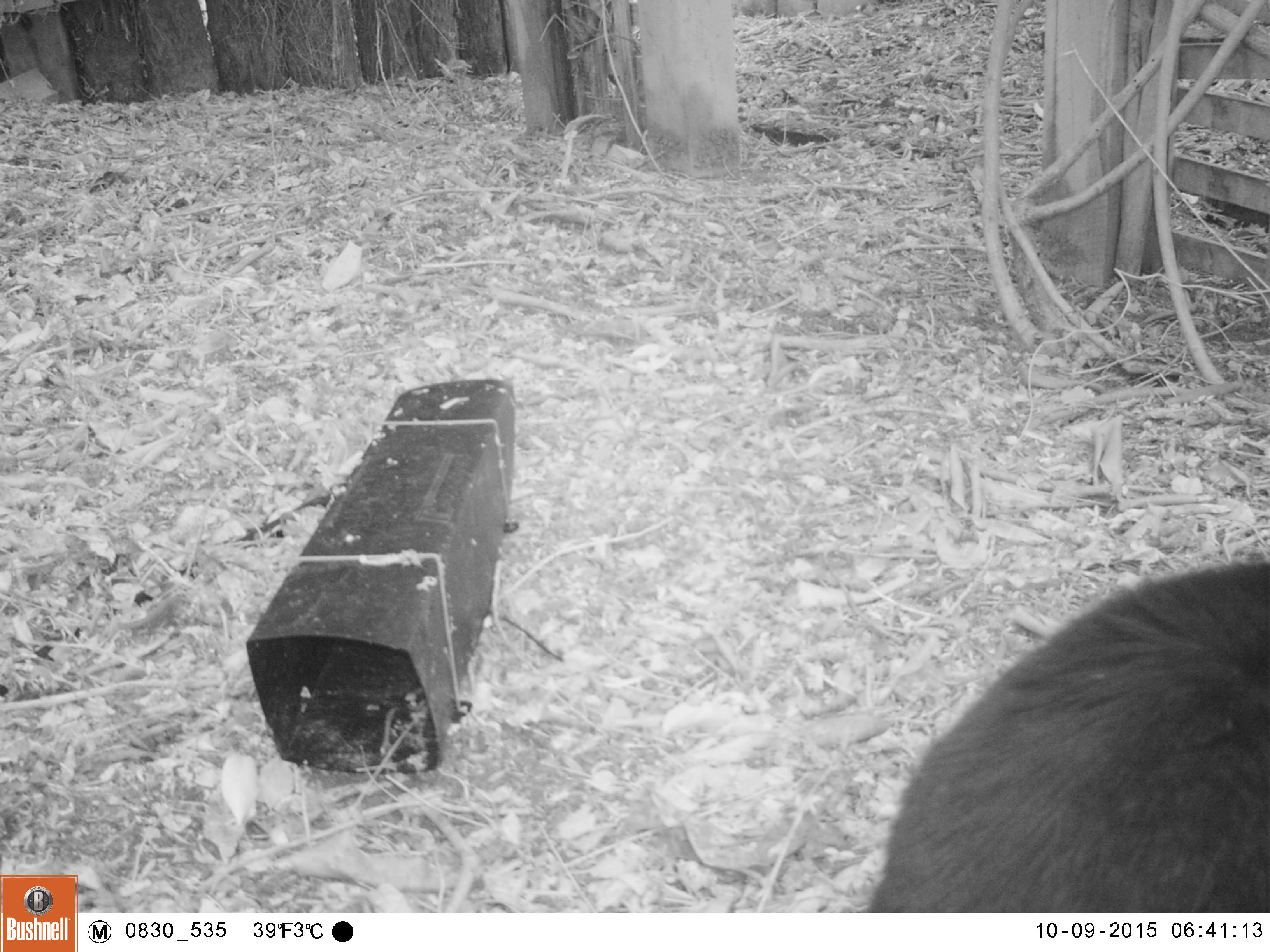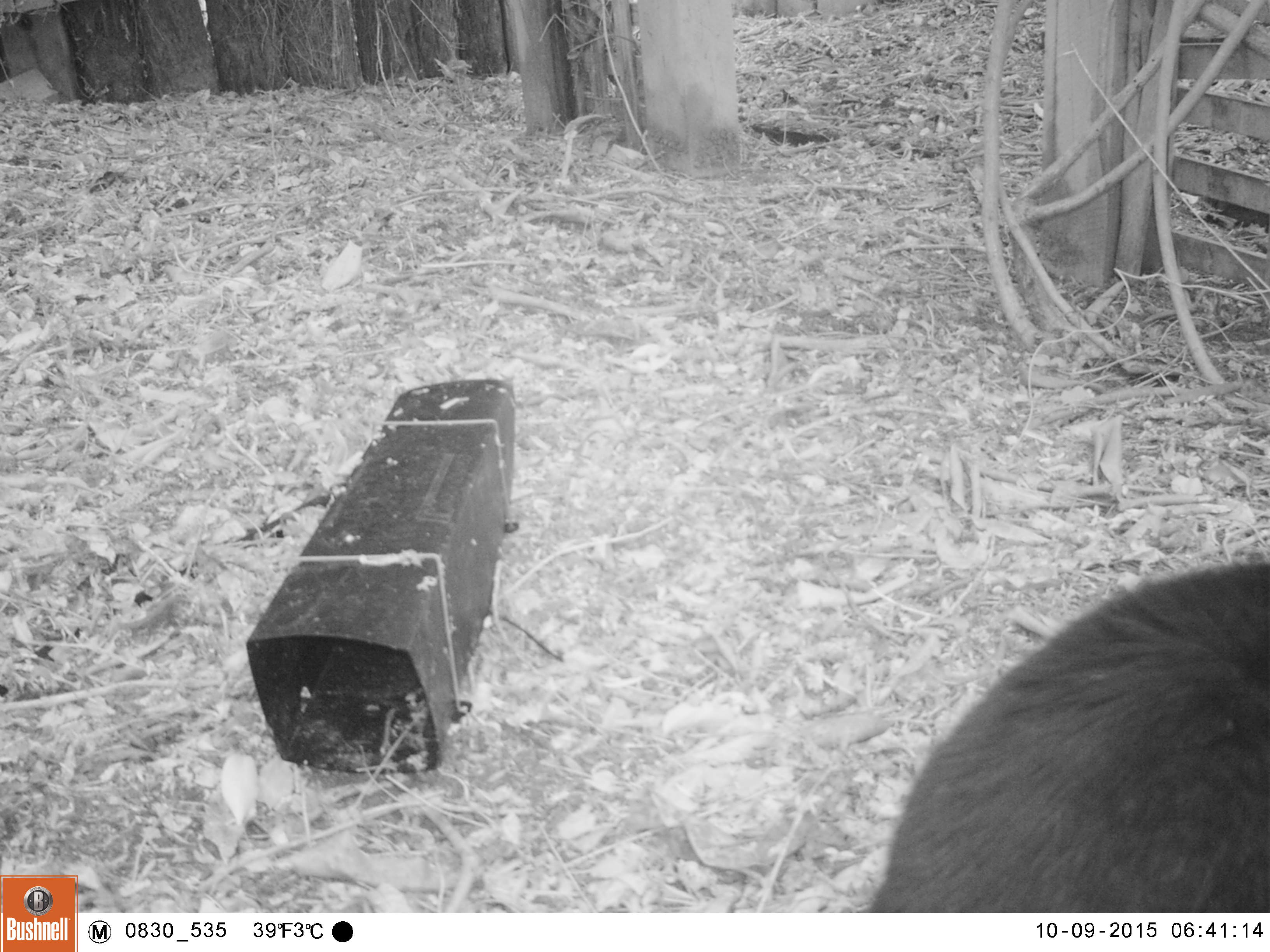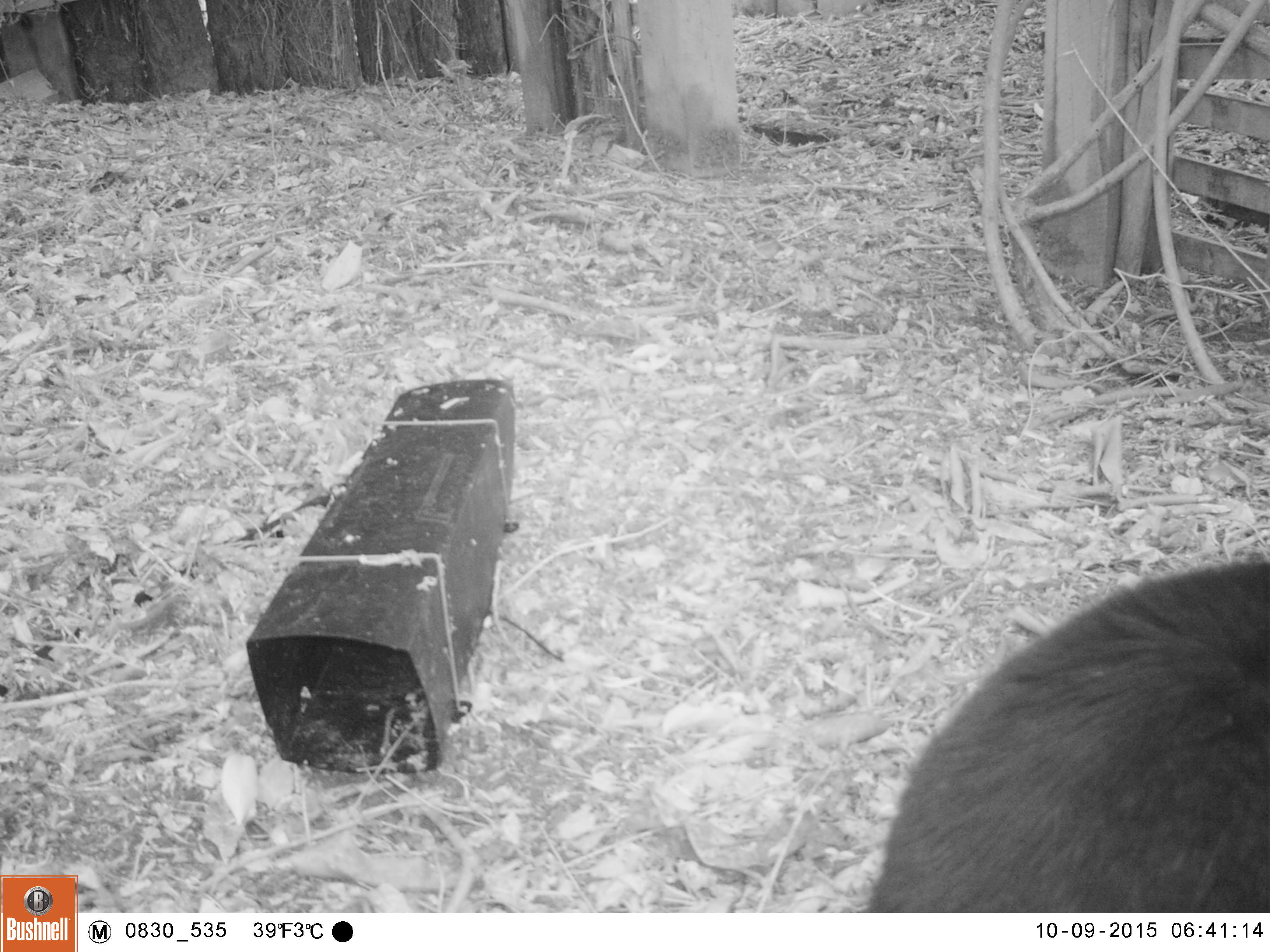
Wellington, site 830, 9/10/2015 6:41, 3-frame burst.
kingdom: Animalia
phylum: Chordata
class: Mammalia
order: Carnivora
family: Felidae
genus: Felis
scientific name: Felis catus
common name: cat